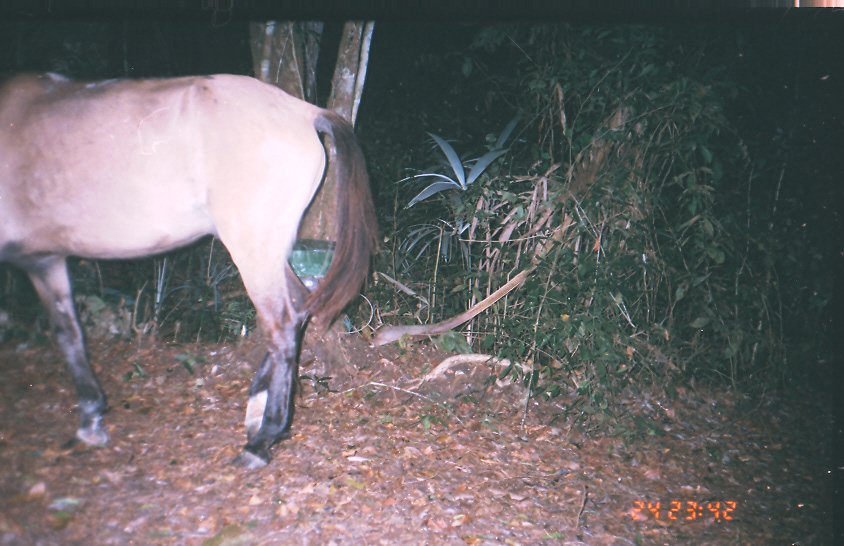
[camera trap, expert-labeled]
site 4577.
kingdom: Animalia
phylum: Chordata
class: Mammalia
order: Perissodactyla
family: Equidae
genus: Equus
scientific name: Equus ferus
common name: wild horse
Equus ferus (wild horse).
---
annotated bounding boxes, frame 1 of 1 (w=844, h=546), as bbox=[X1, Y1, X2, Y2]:
equus ferus: bbox=[0, 68, 383, 468]